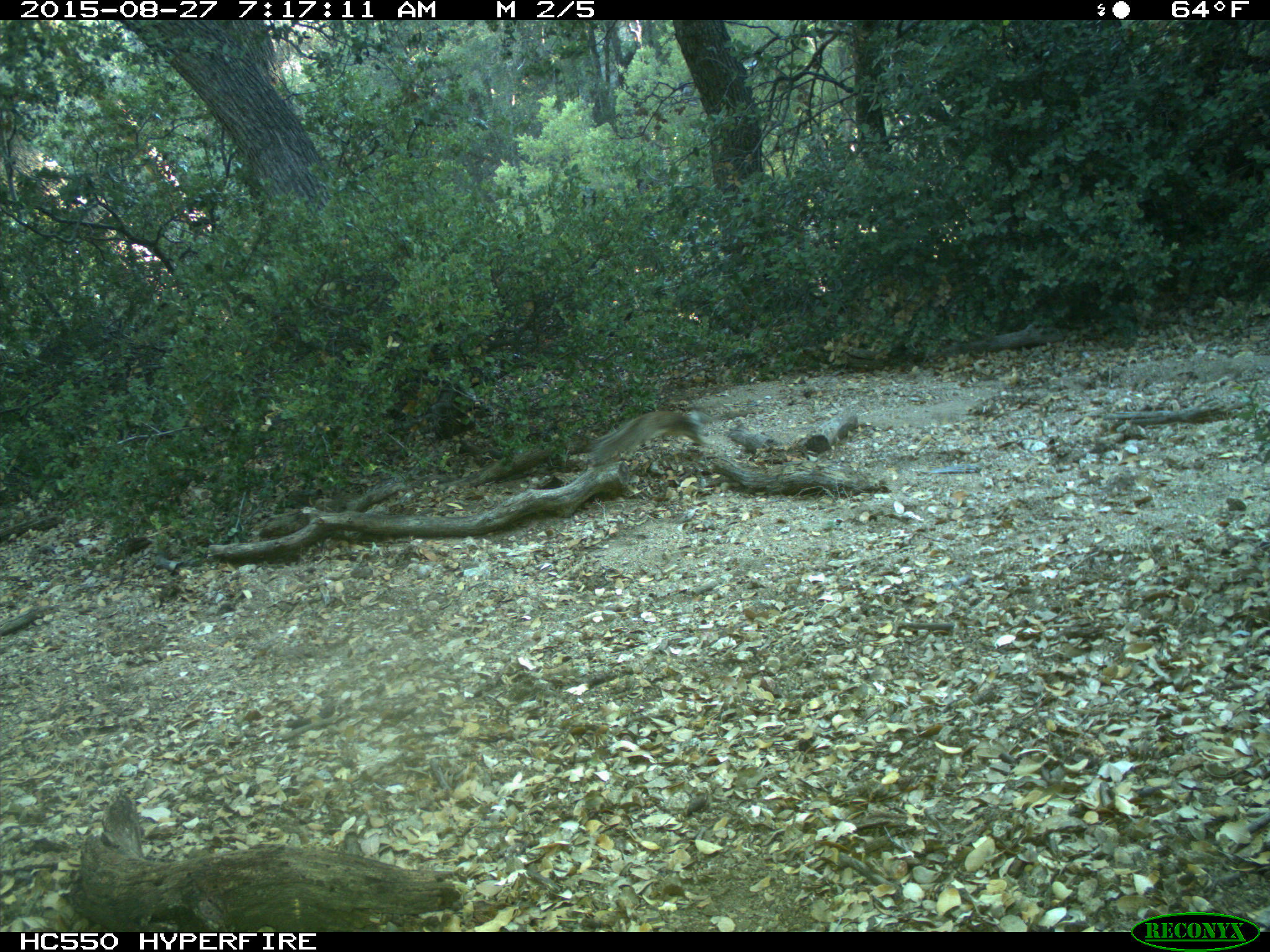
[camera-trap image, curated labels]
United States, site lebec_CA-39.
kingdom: Animalia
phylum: Chordata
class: Mammalia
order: Rodentia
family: Sciuridae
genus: Otospermophilus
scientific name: Otospermophilus beecheyi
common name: california ground squirrel